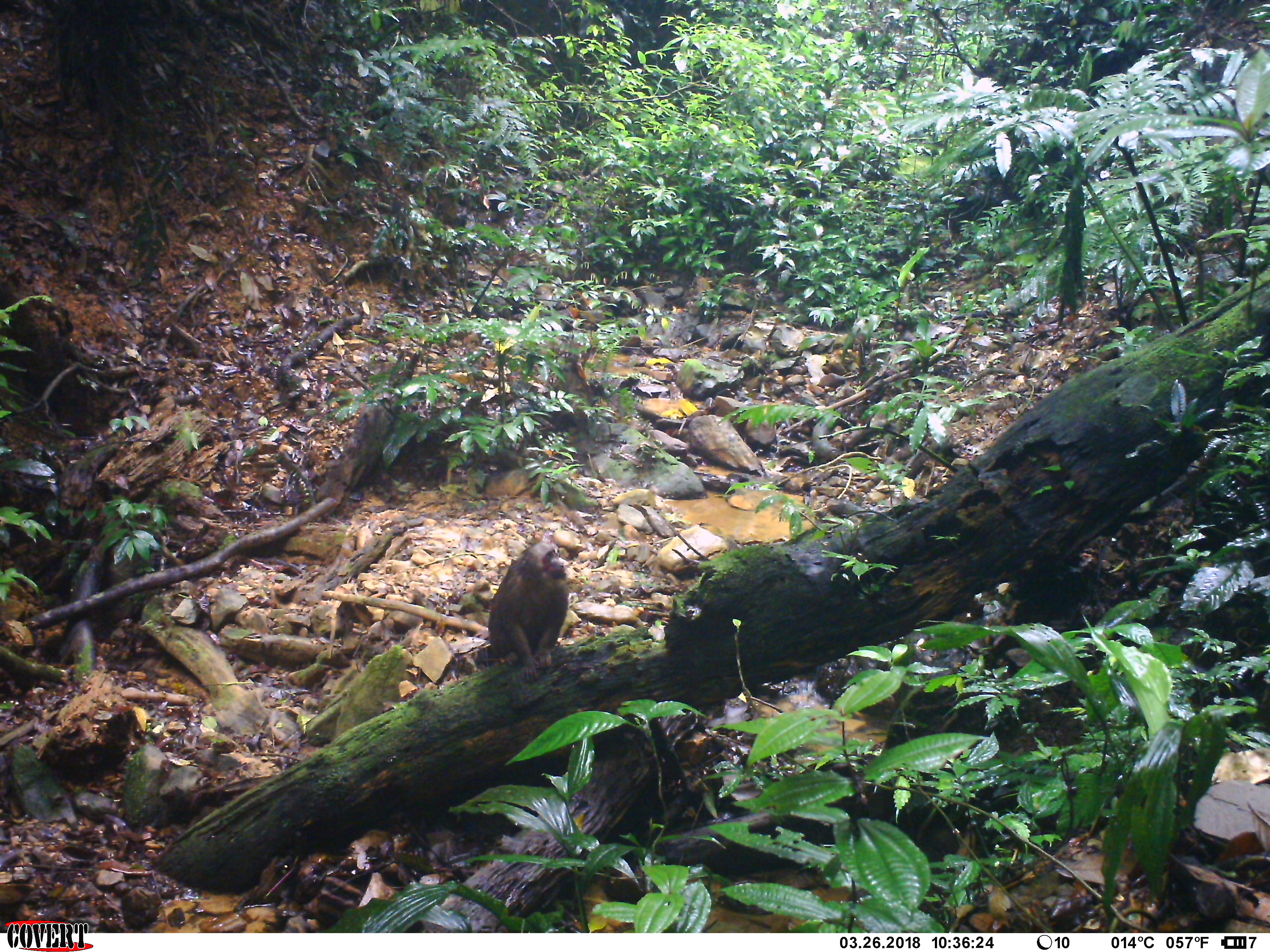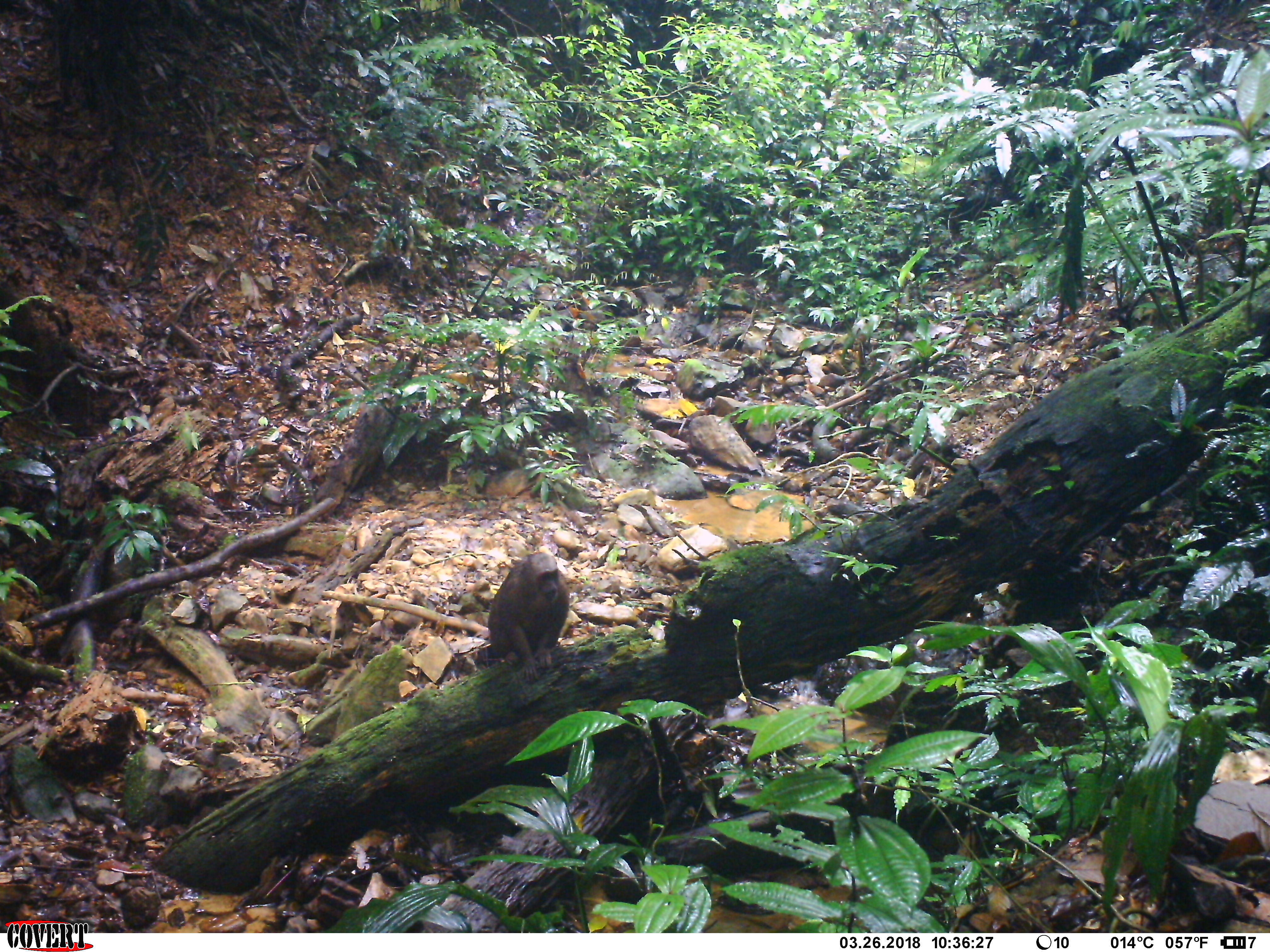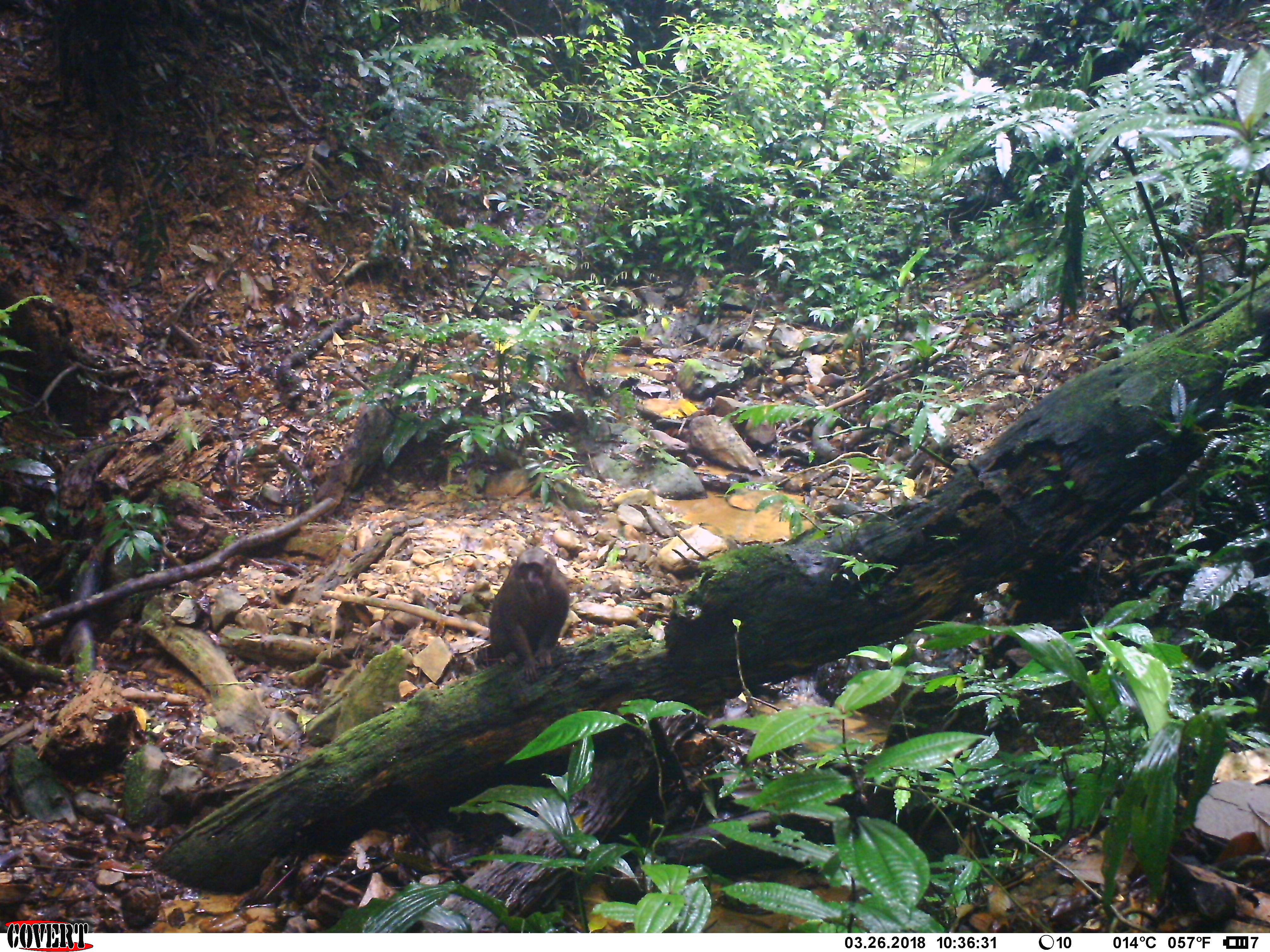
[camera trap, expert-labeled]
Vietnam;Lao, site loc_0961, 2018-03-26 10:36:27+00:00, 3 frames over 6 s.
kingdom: Animalia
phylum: Chordata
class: Mammalia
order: Primates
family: Cercopithecidae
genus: Macaca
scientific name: Macaca arctoides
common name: stump-tailed macaque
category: stump tailed macaque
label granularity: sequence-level